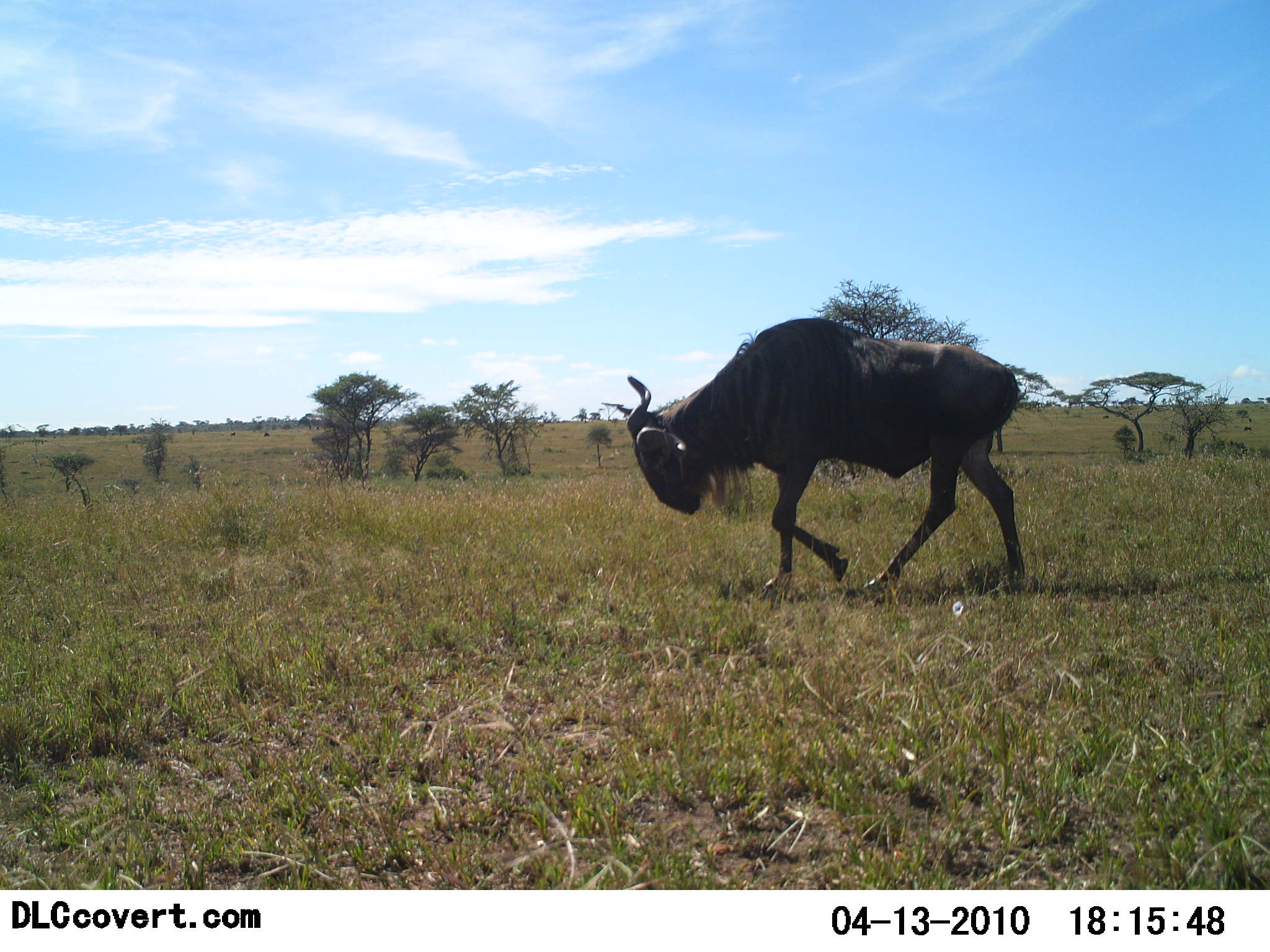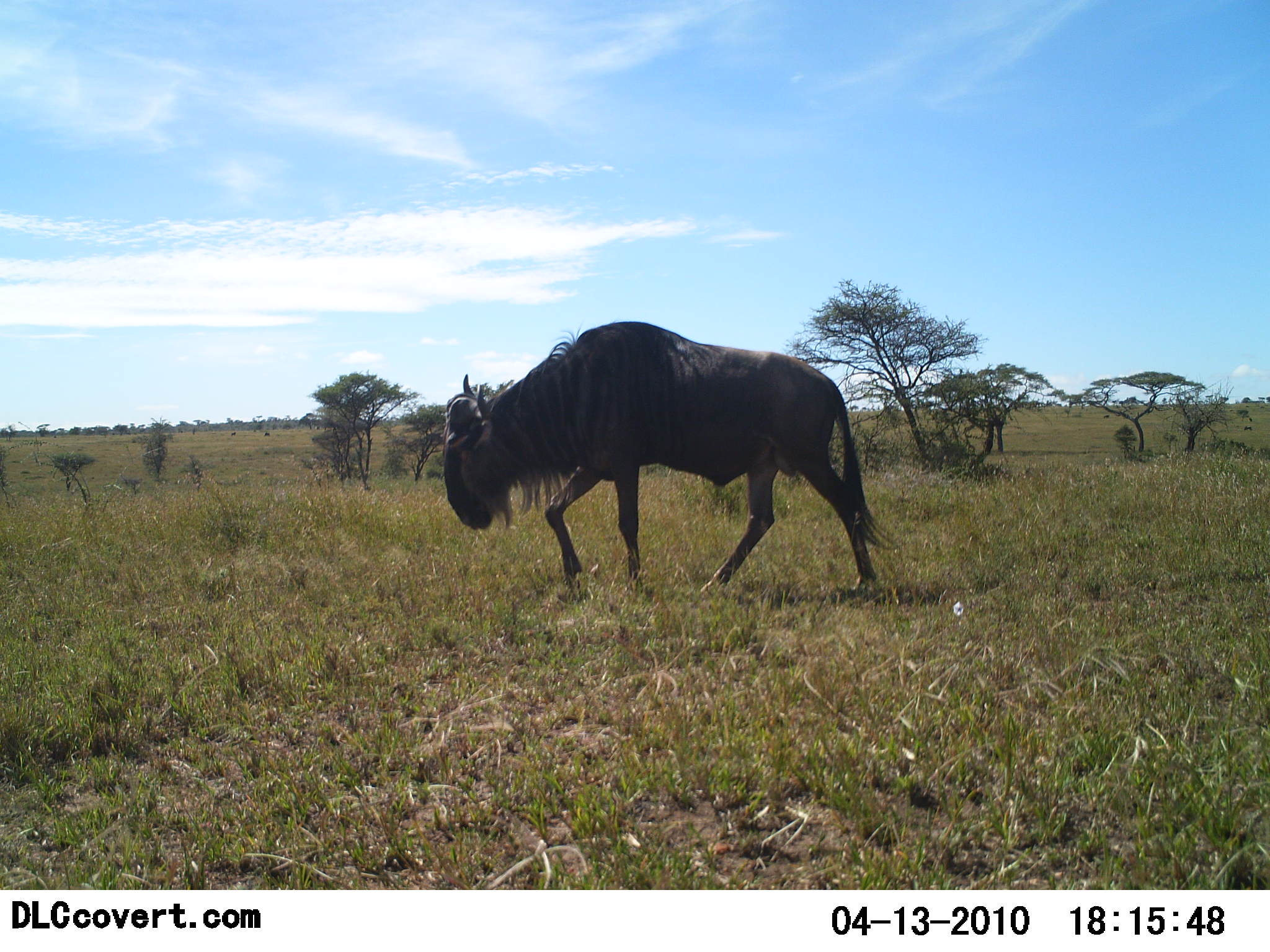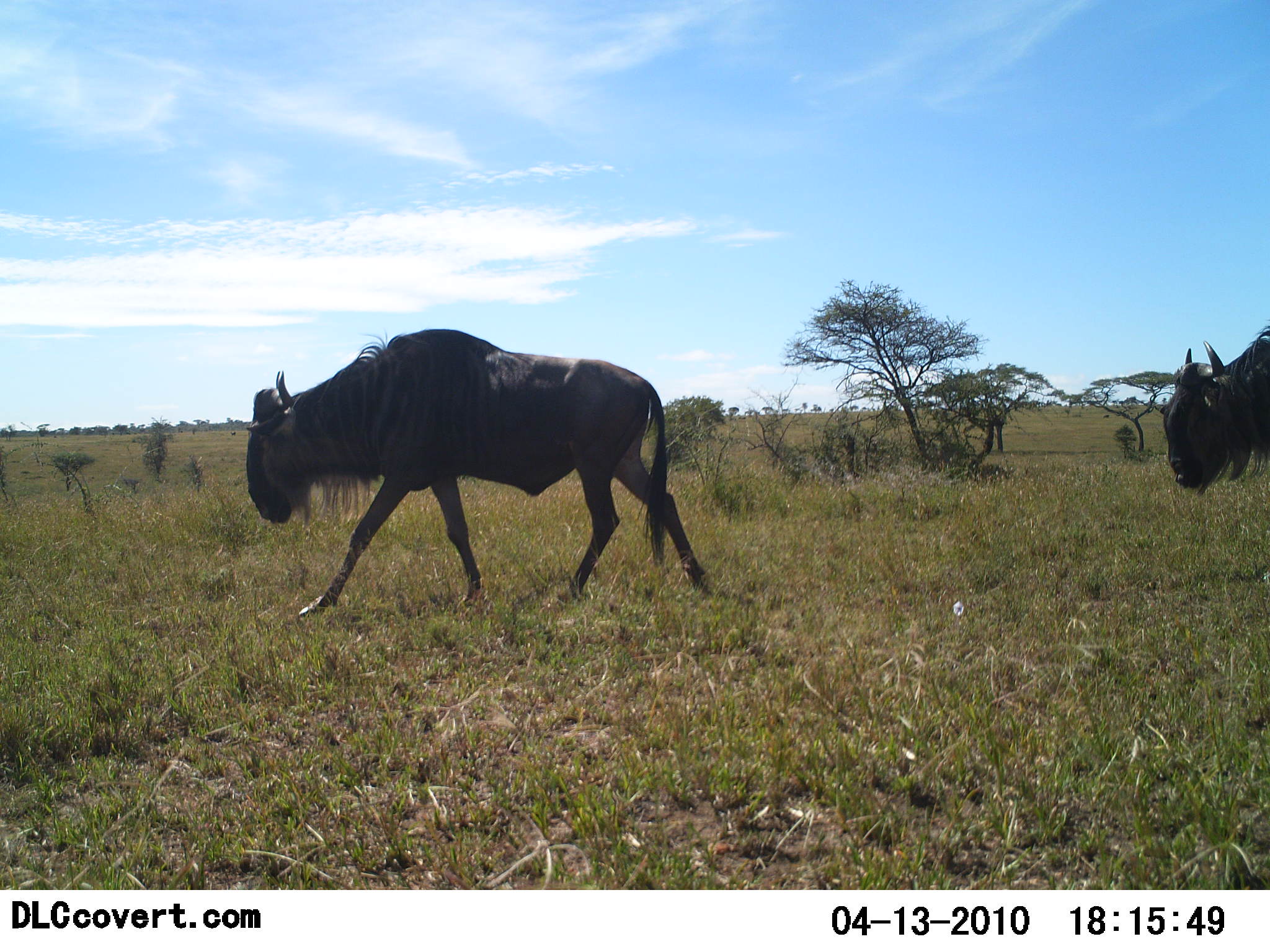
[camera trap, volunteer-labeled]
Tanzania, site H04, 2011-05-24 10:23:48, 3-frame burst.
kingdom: Animalia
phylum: Chordata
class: Mammalia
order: Artiodactyla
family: Bovidae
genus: Connochaetes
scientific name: Connochaetes taurinus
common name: blue wildebeest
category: wildebeest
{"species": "wildebeest (blue wildebeest) (Connochaetes taurinus)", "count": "2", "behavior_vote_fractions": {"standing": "8%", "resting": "0%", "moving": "100%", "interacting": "0%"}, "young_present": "0%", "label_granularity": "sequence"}